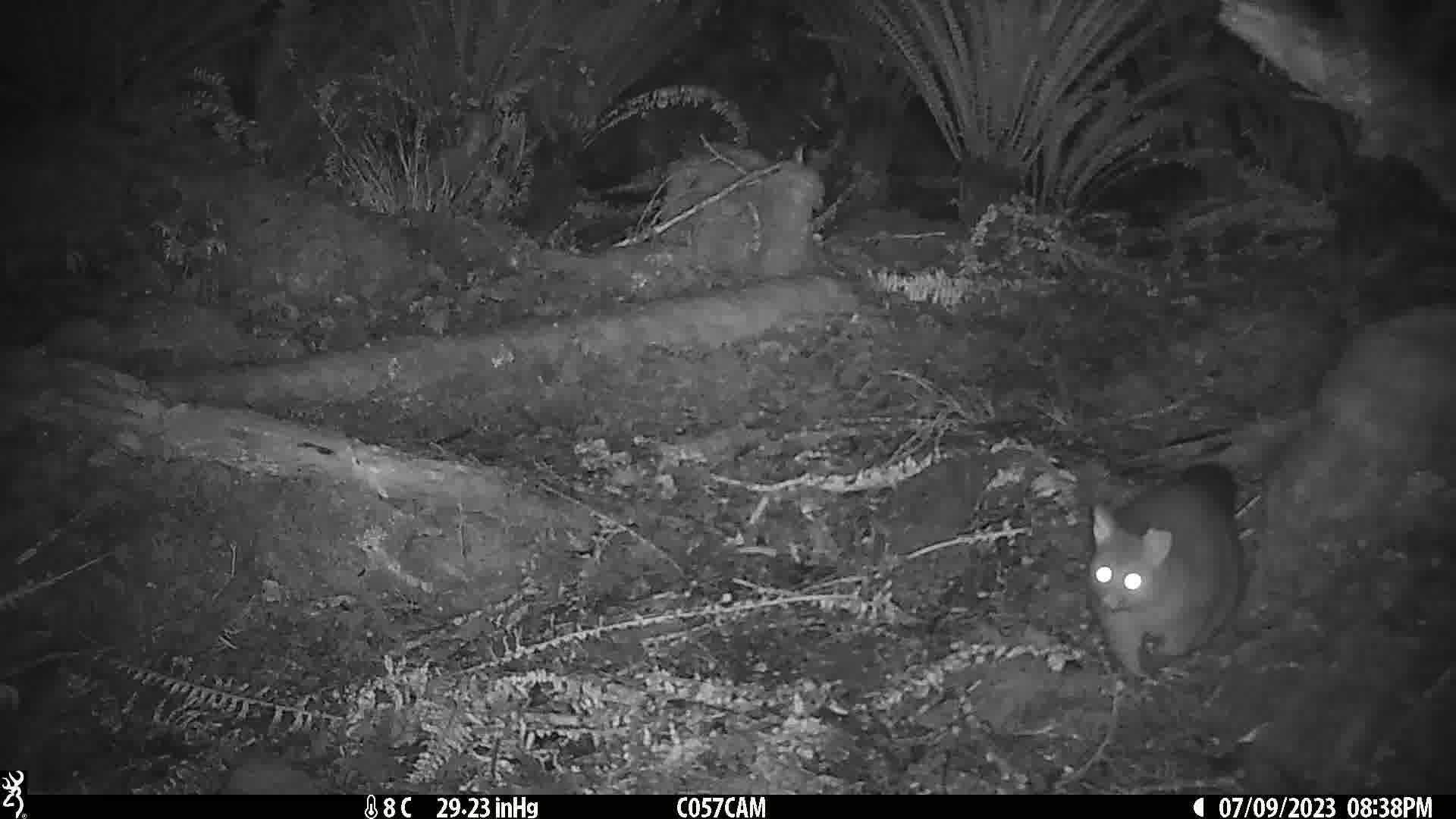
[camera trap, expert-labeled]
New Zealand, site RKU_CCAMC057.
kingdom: Animalia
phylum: Chordata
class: Mammalia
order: Diprotodontia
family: Phalangeridae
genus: Trichosurus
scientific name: Trichosurus vulpecula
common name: common brushtail possum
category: possum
Possum (common brushtail possum) (Trichosurus vulpecula).